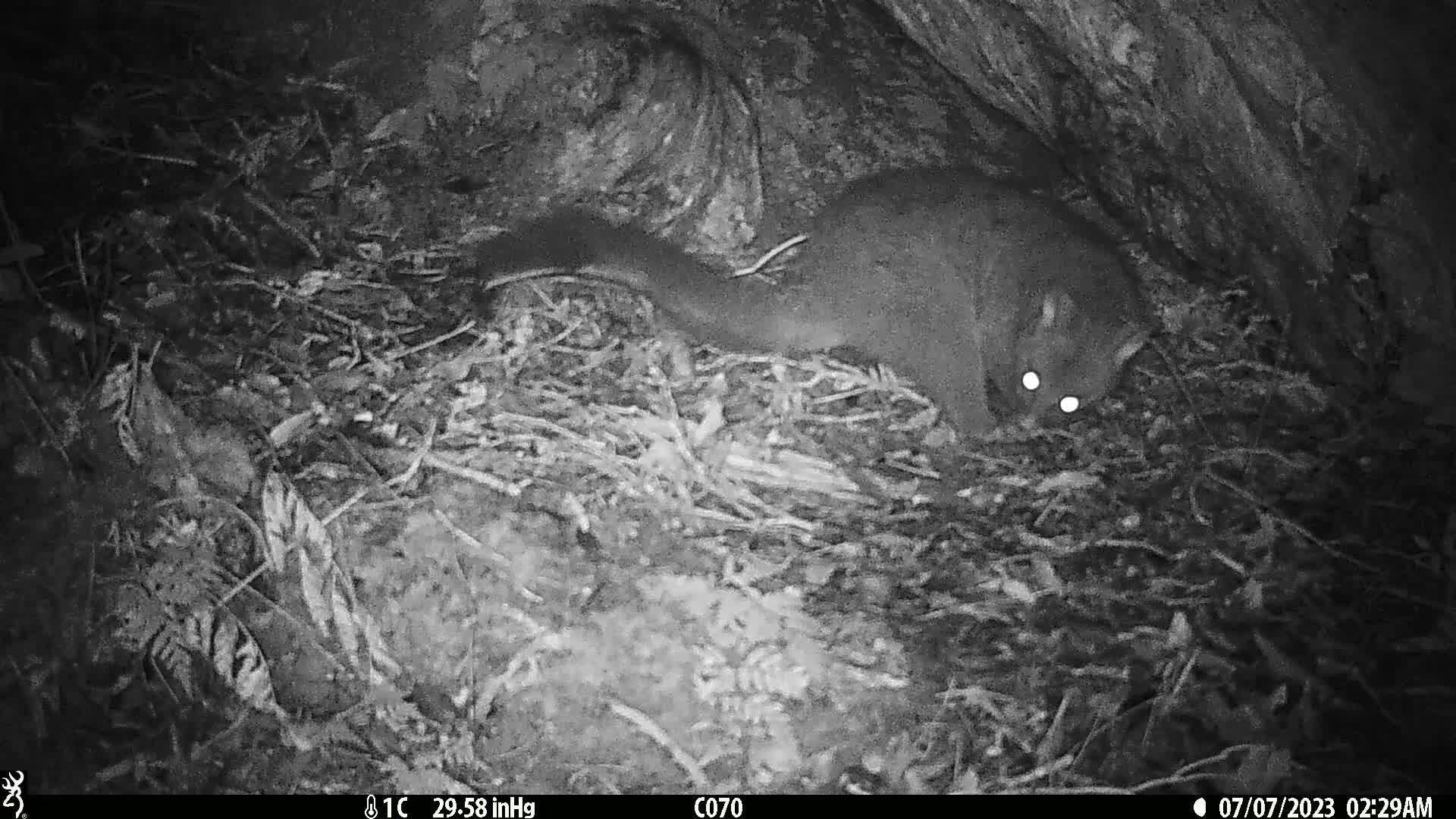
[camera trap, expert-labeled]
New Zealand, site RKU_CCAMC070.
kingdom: Animalia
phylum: Chordata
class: Mammalia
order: Diprotodontia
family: Phalangeridae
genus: Trichosurus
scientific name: Trichosurus vulpecula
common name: common brushtail possum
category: possum